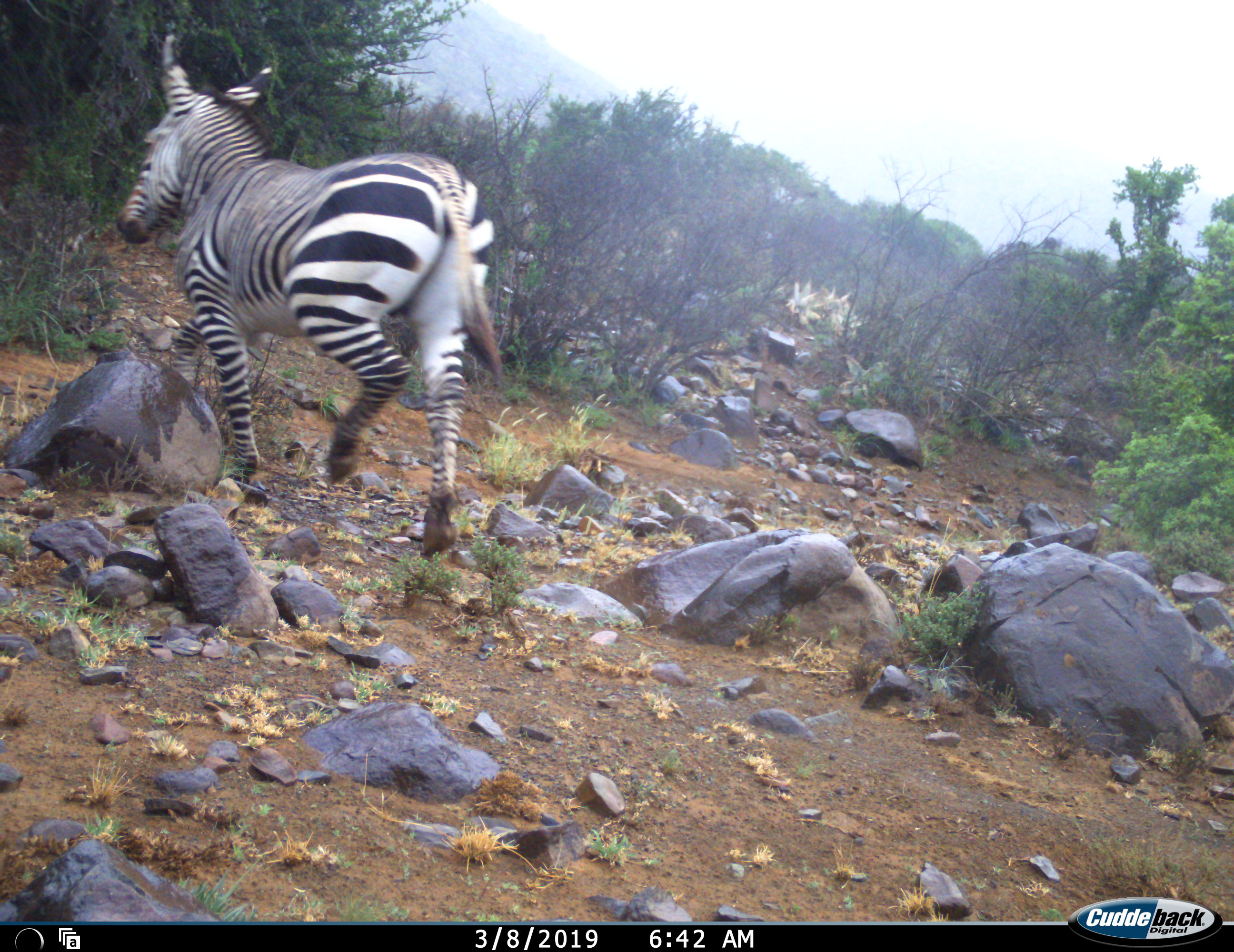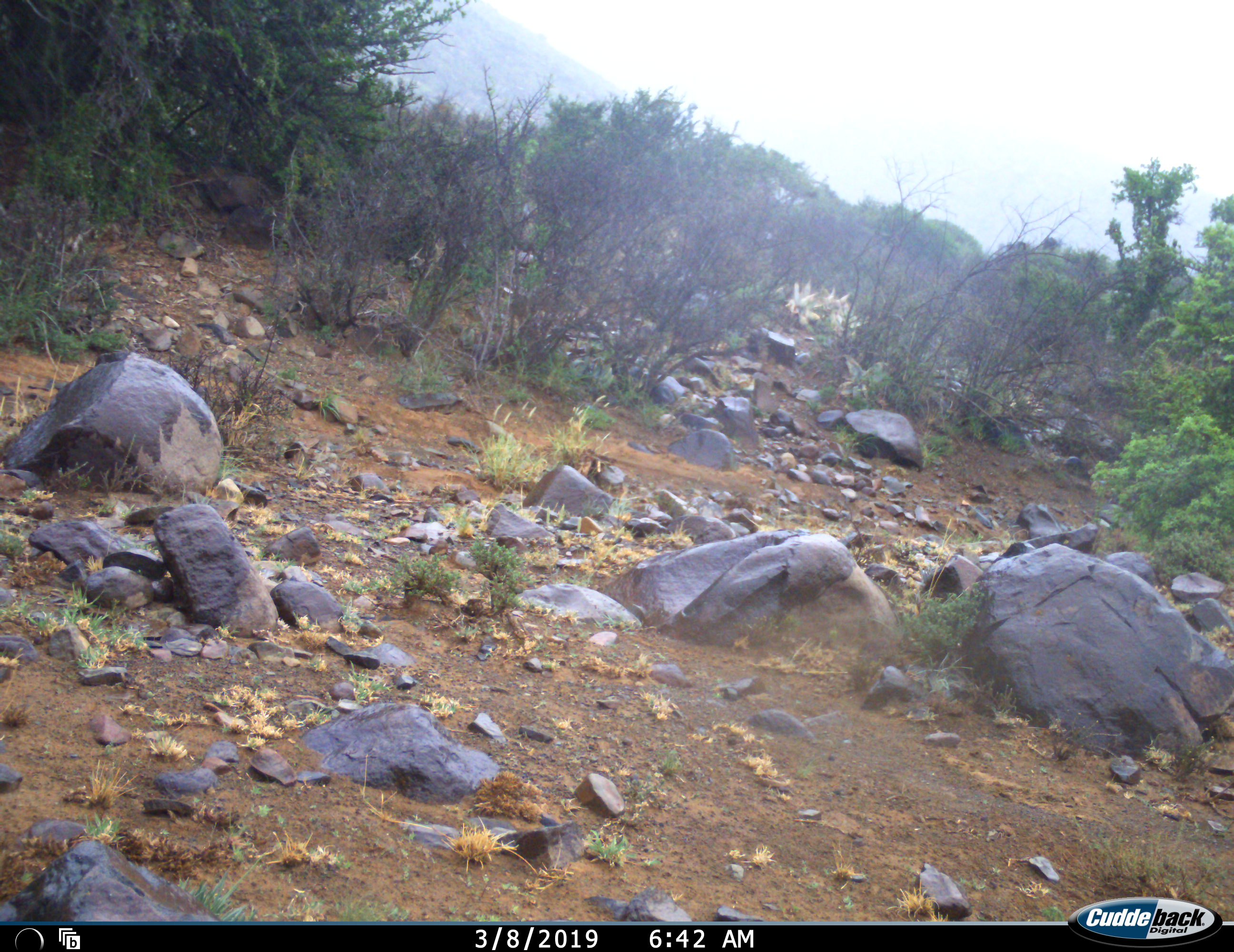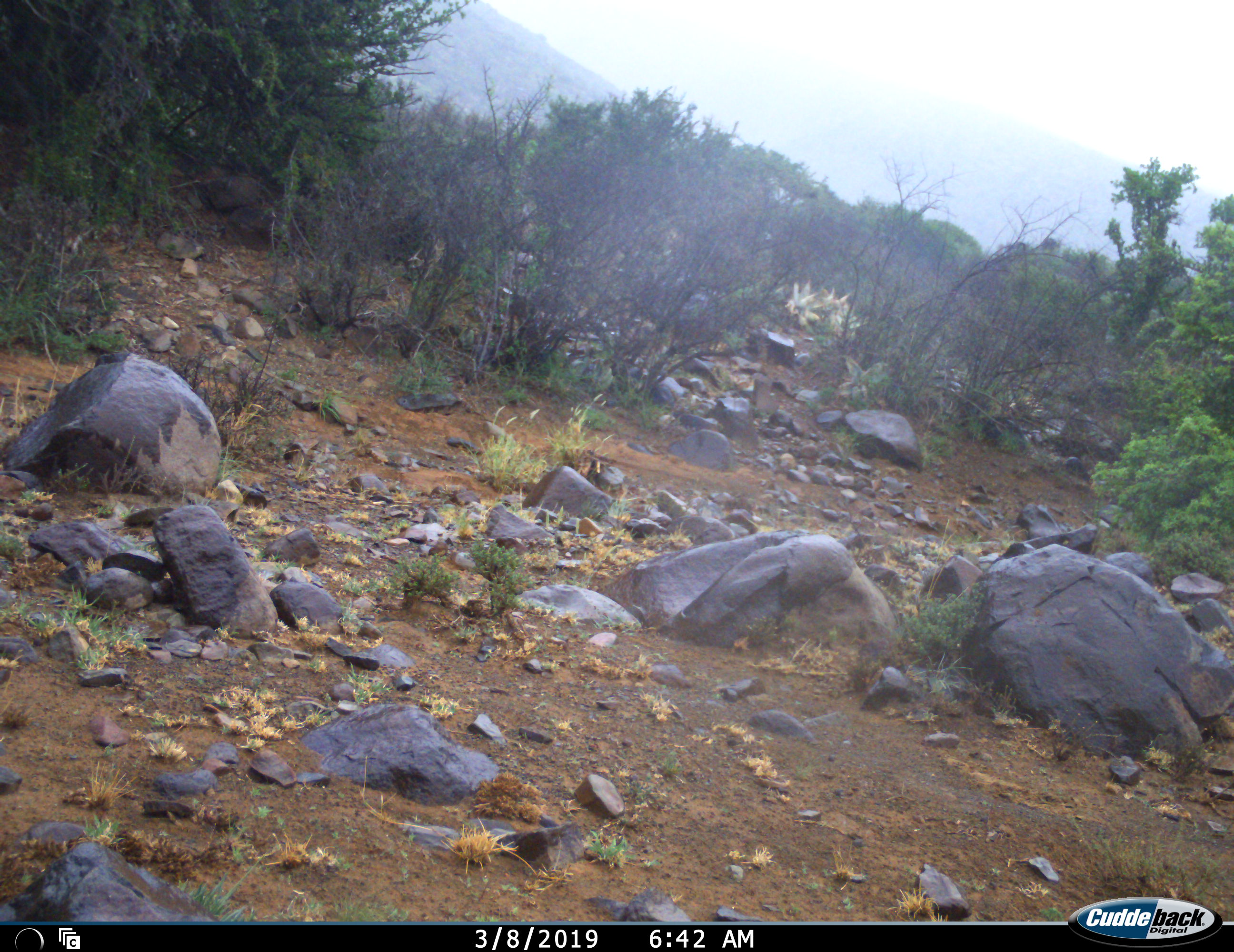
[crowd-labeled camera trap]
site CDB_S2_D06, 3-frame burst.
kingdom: Animalia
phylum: Chordata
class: Mammalia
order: Perissodactyla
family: Equidae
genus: Equus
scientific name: Equus zebra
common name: mountain zebra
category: zebramountain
Zebramountain (mountain zebra) (Equus zebra), count 1. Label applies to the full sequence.